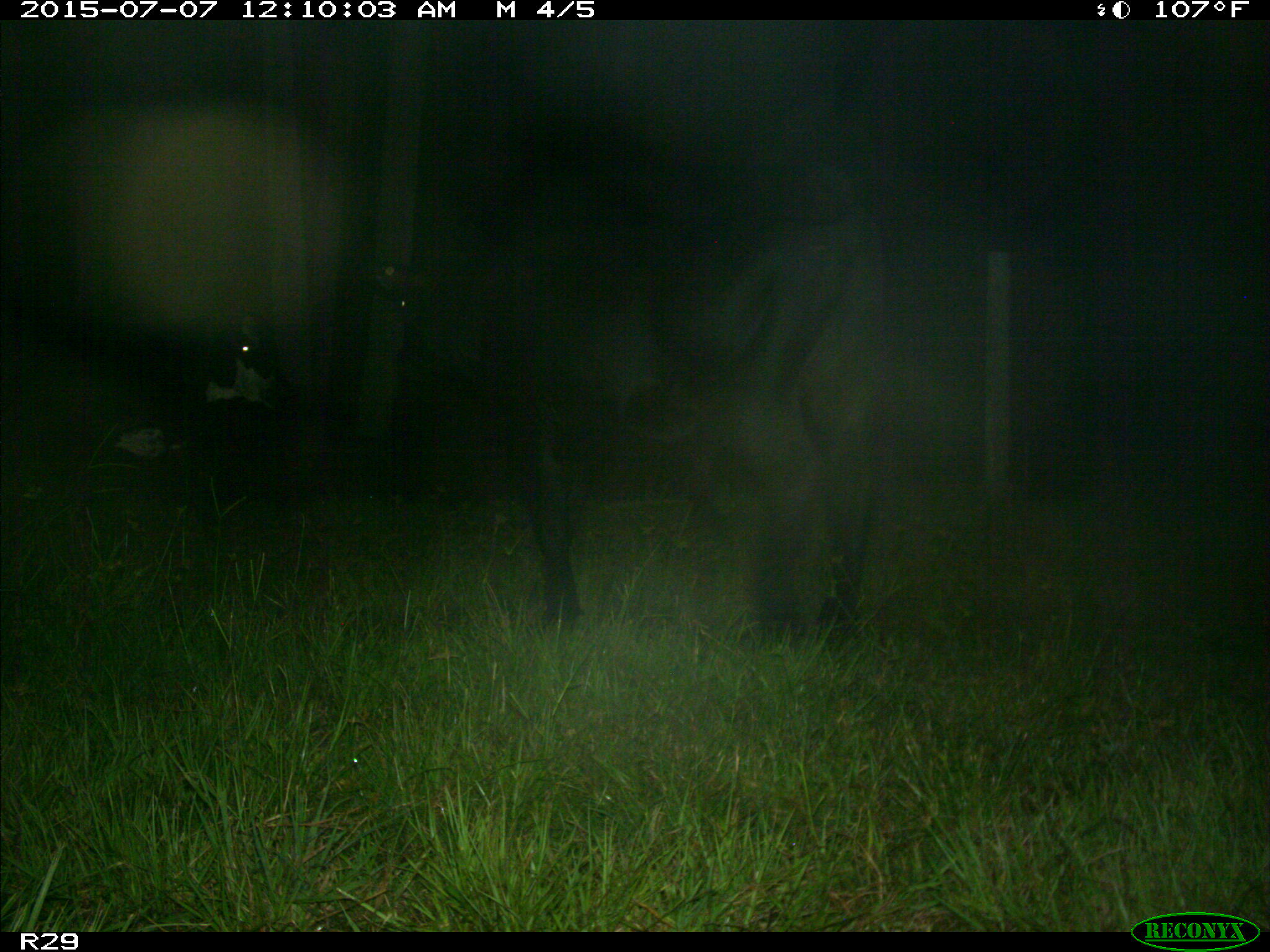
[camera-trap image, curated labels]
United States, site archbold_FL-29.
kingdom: Animalia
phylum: Chordata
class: Mammalia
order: Artiodactyla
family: Bovidae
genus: Bos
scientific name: Bos taurus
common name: domestic cow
Bos taurus (domestic cow).